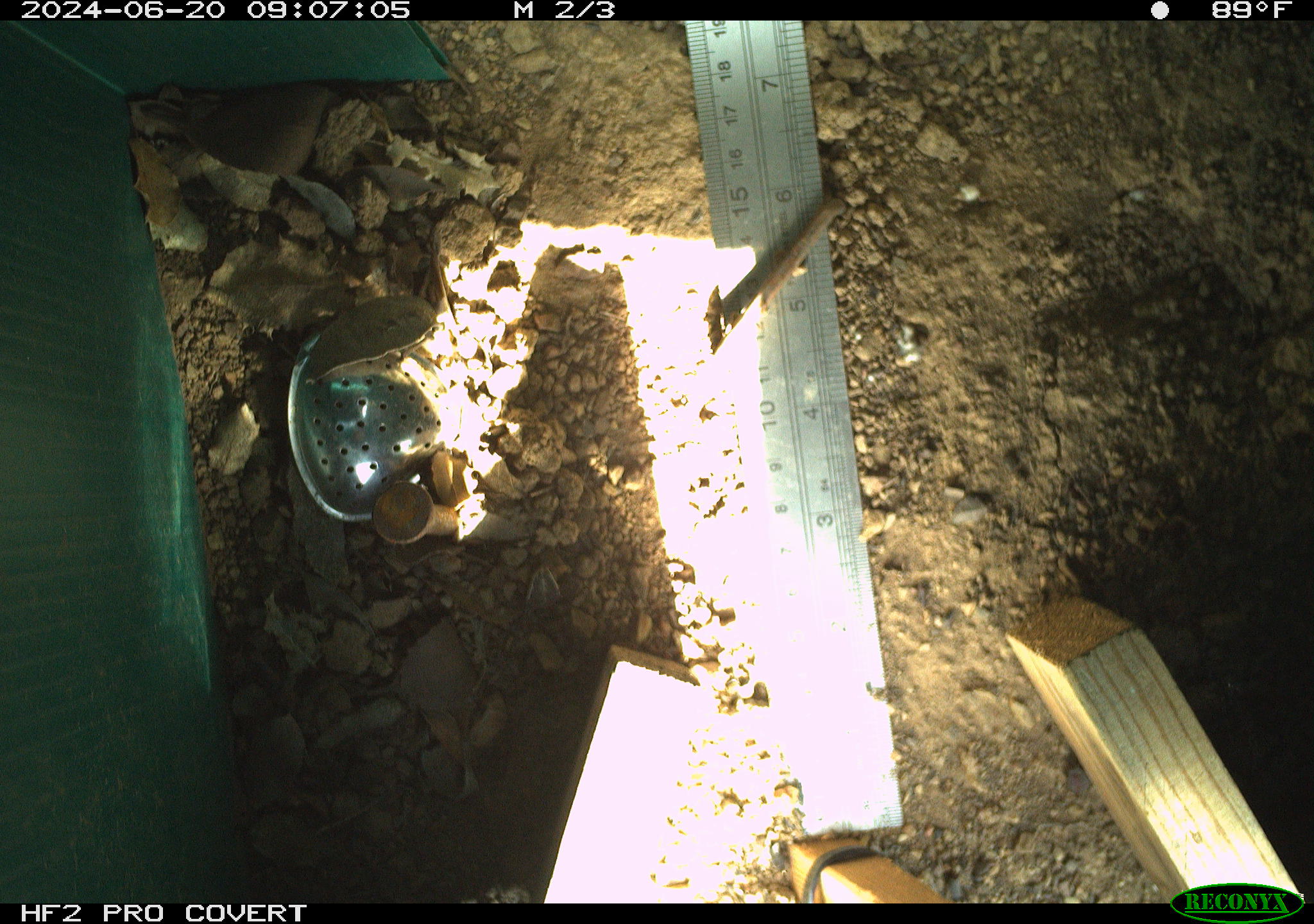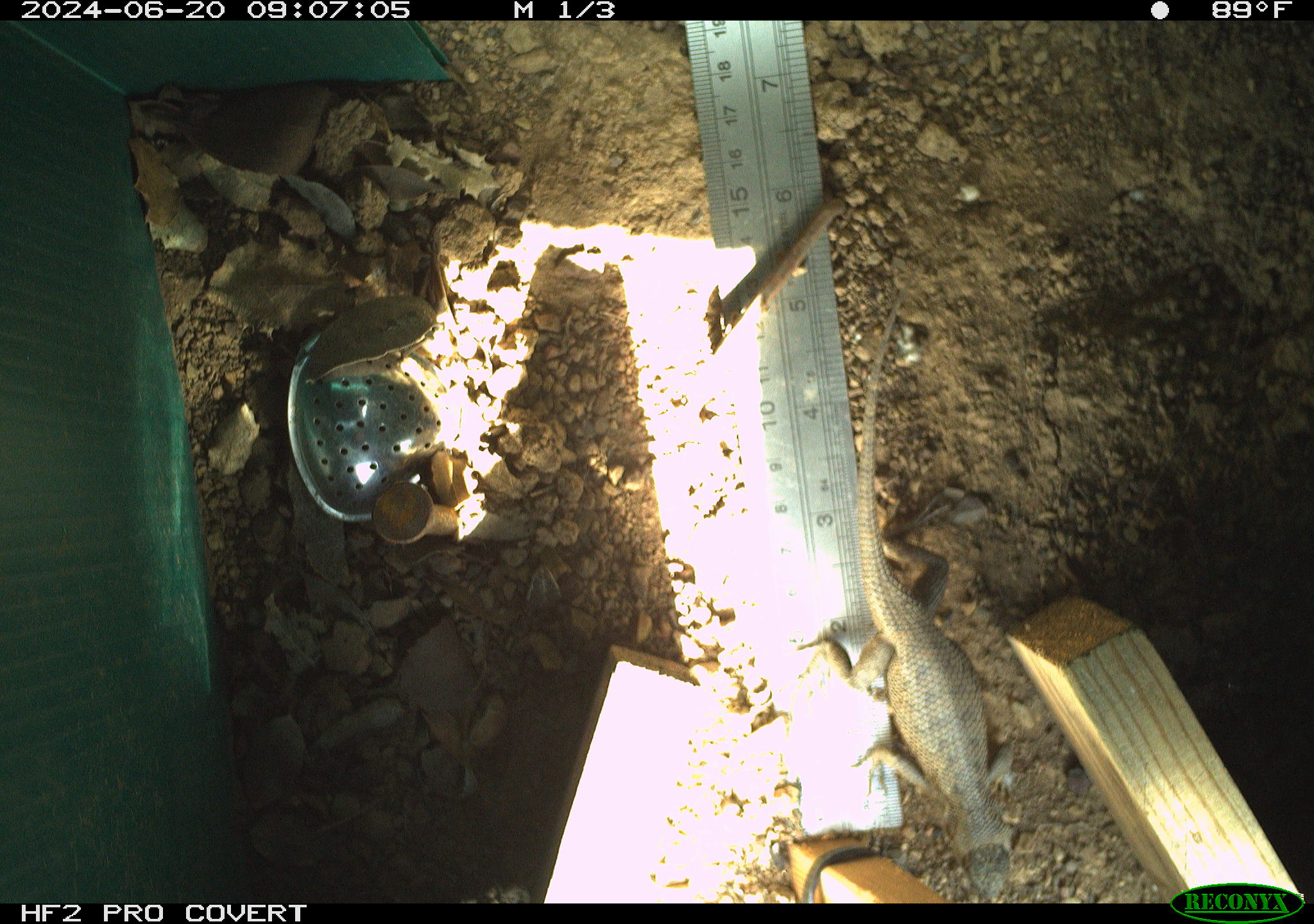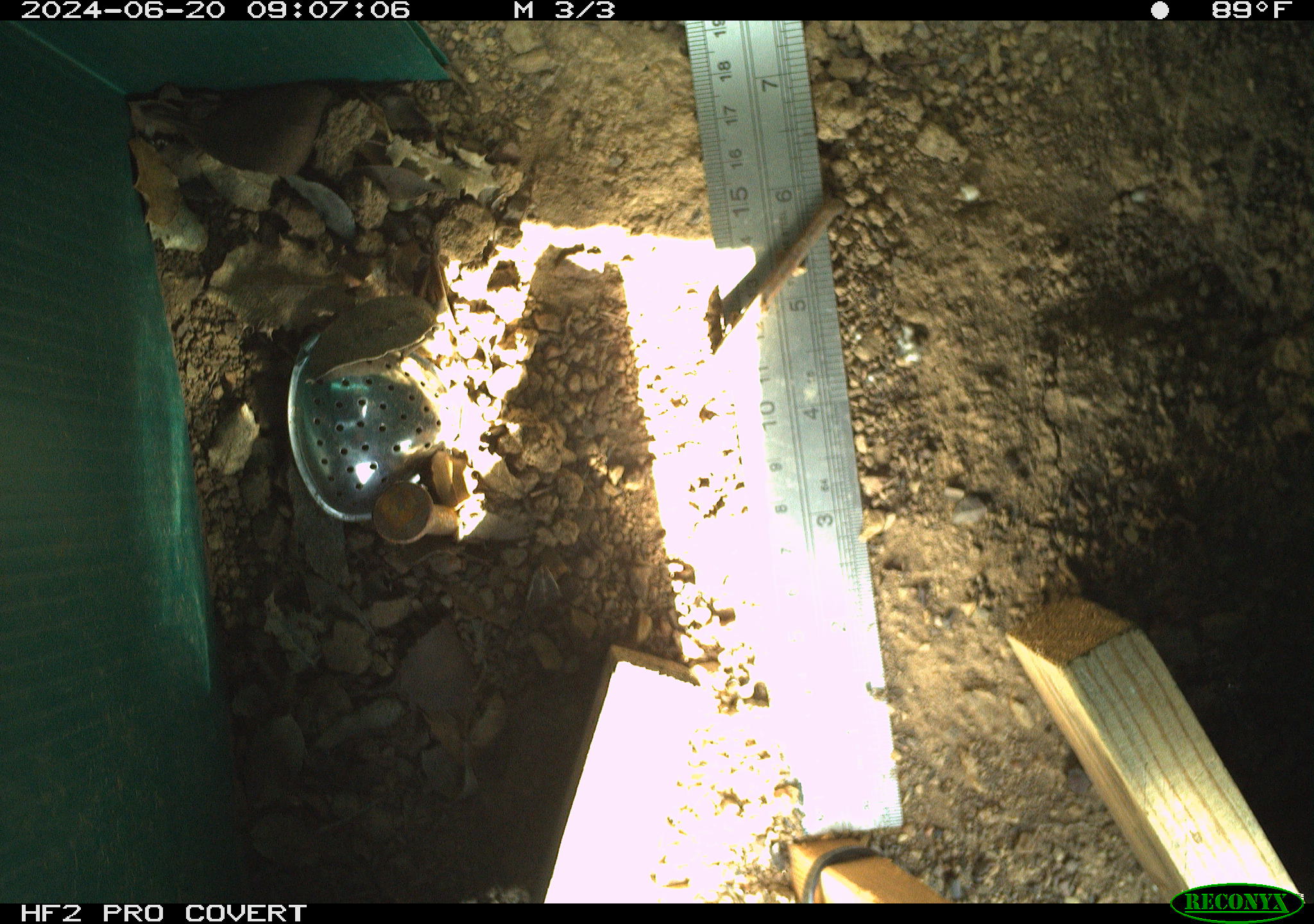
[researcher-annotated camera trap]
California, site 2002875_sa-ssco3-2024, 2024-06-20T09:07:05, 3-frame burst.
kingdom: Animalia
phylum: Chordata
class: Reptilia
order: Squamata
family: Phrynosomatidae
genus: Sceloporus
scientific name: Sceloporus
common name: spiny lizards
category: sceloporus species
Sceloporus species (spiny lizards) (Sceloporus).